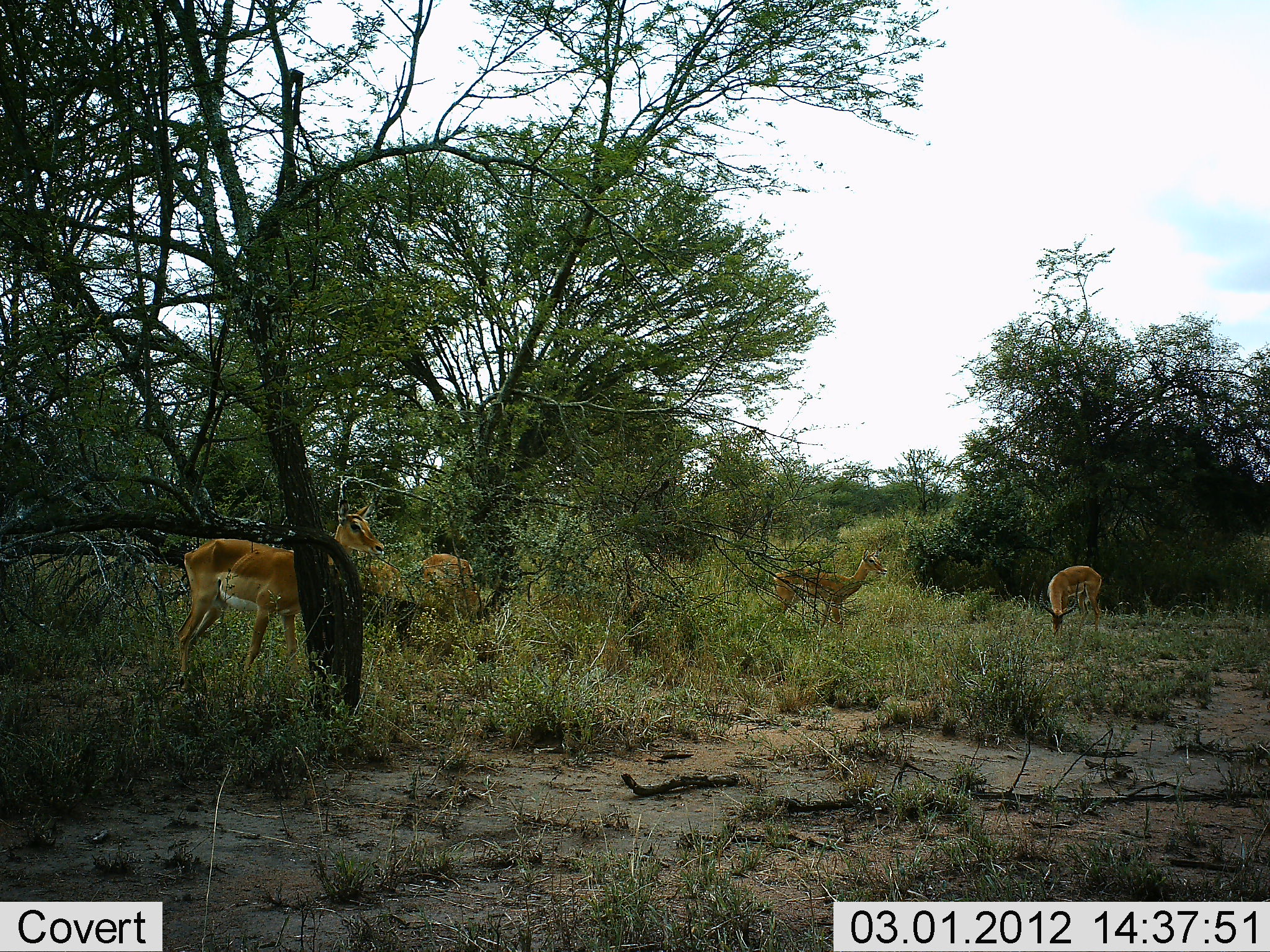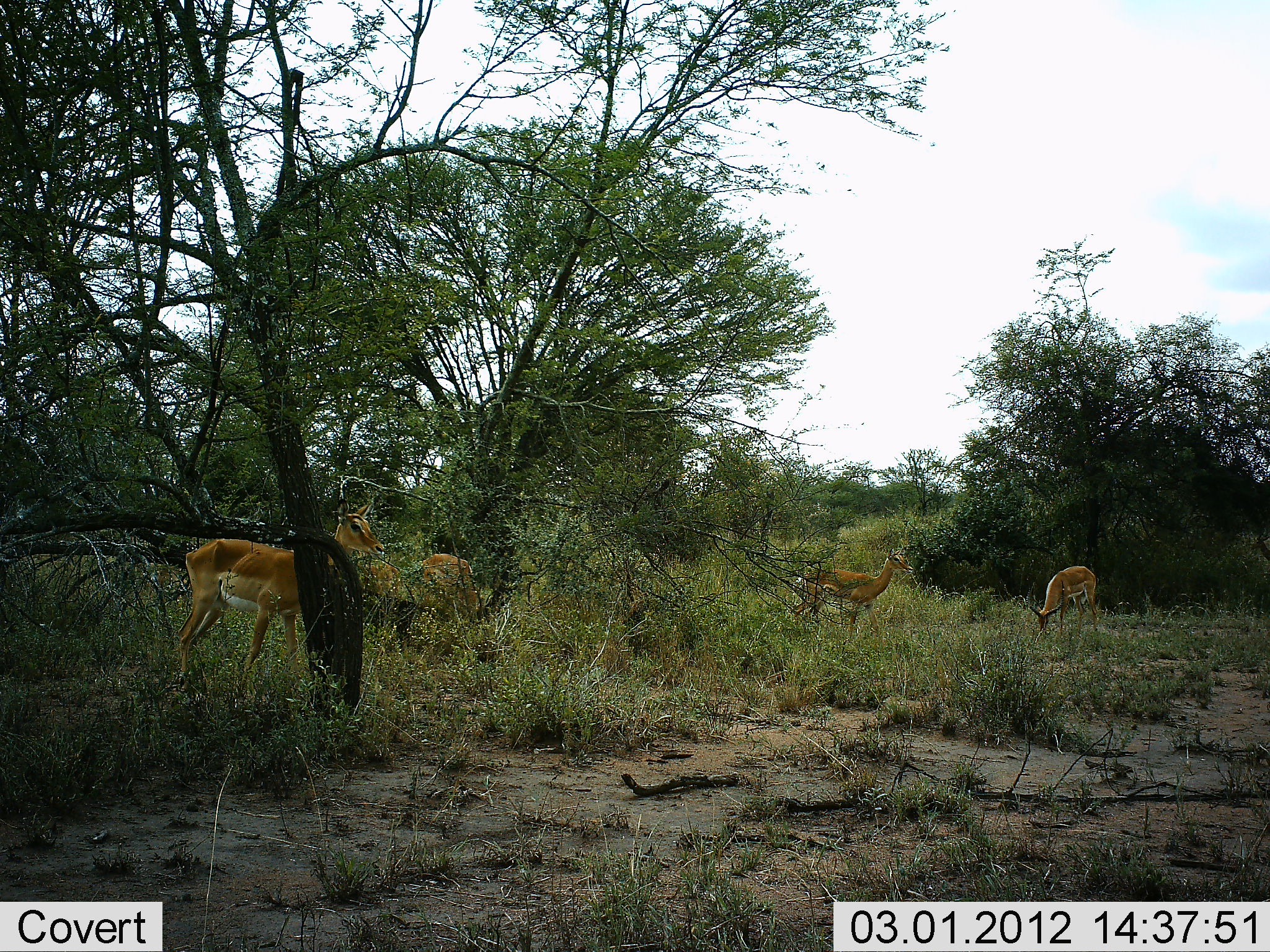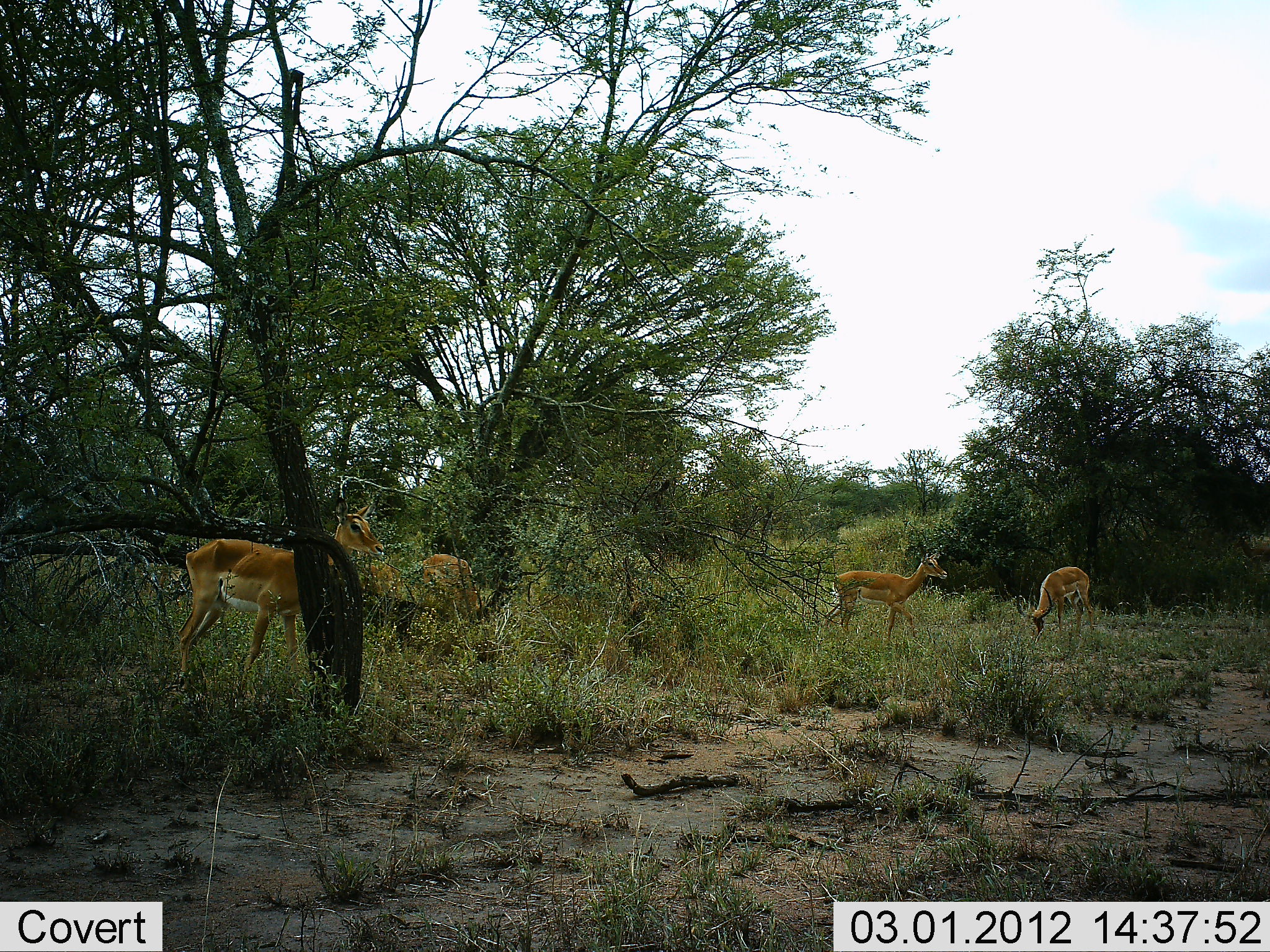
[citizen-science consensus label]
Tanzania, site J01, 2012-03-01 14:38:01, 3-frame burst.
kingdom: Animalia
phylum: Chordata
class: Mammalia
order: Artiodactyla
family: Bovidae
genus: Aepyceros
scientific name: Aepyceros melampus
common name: impala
Impala (Aepyceros melampus), count 4. Behavior (volunteer vote fractions): standing 100%, resting 0%, moving 50%, interacting 0%. Young present (vote fraction): 0%. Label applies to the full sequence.